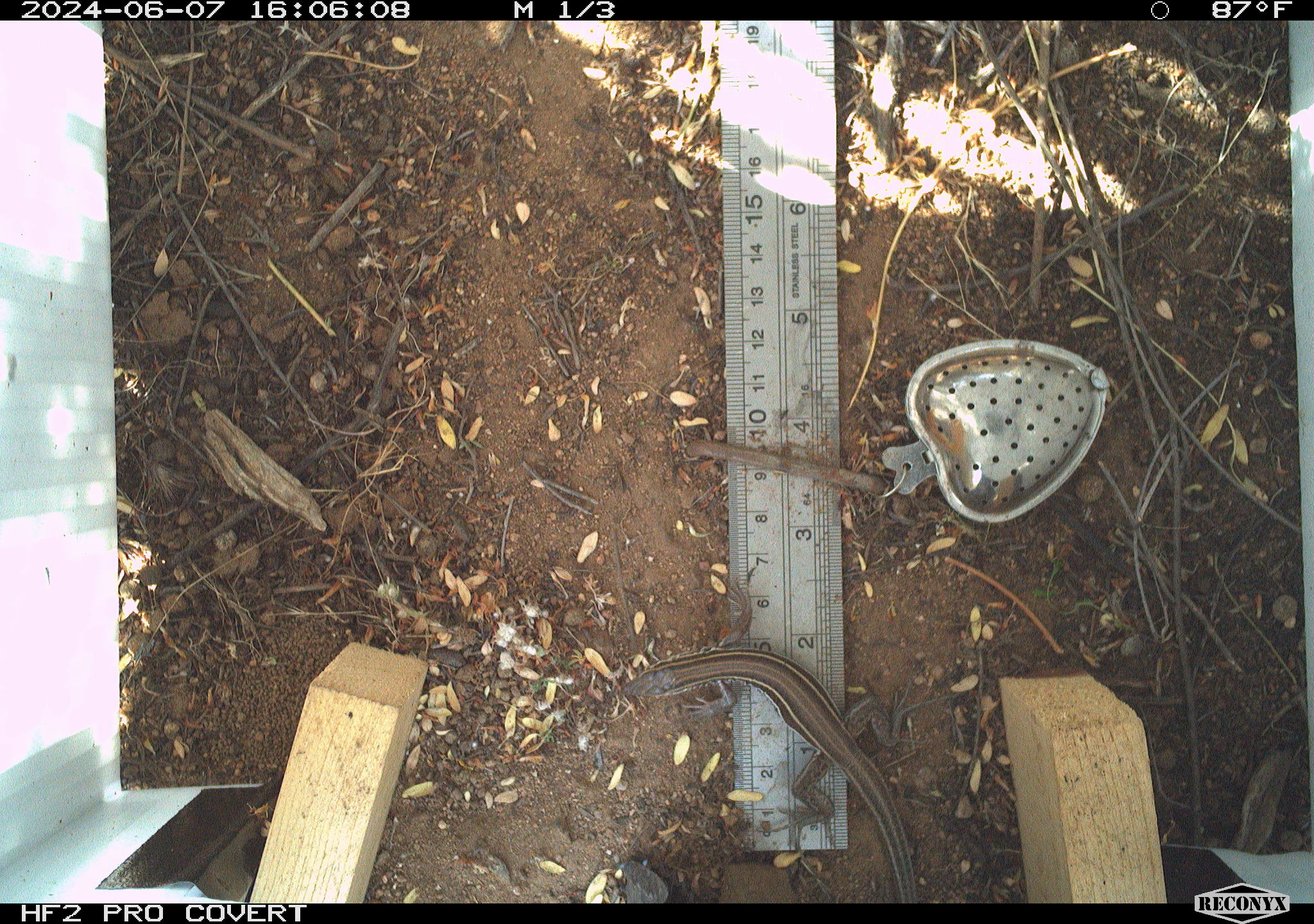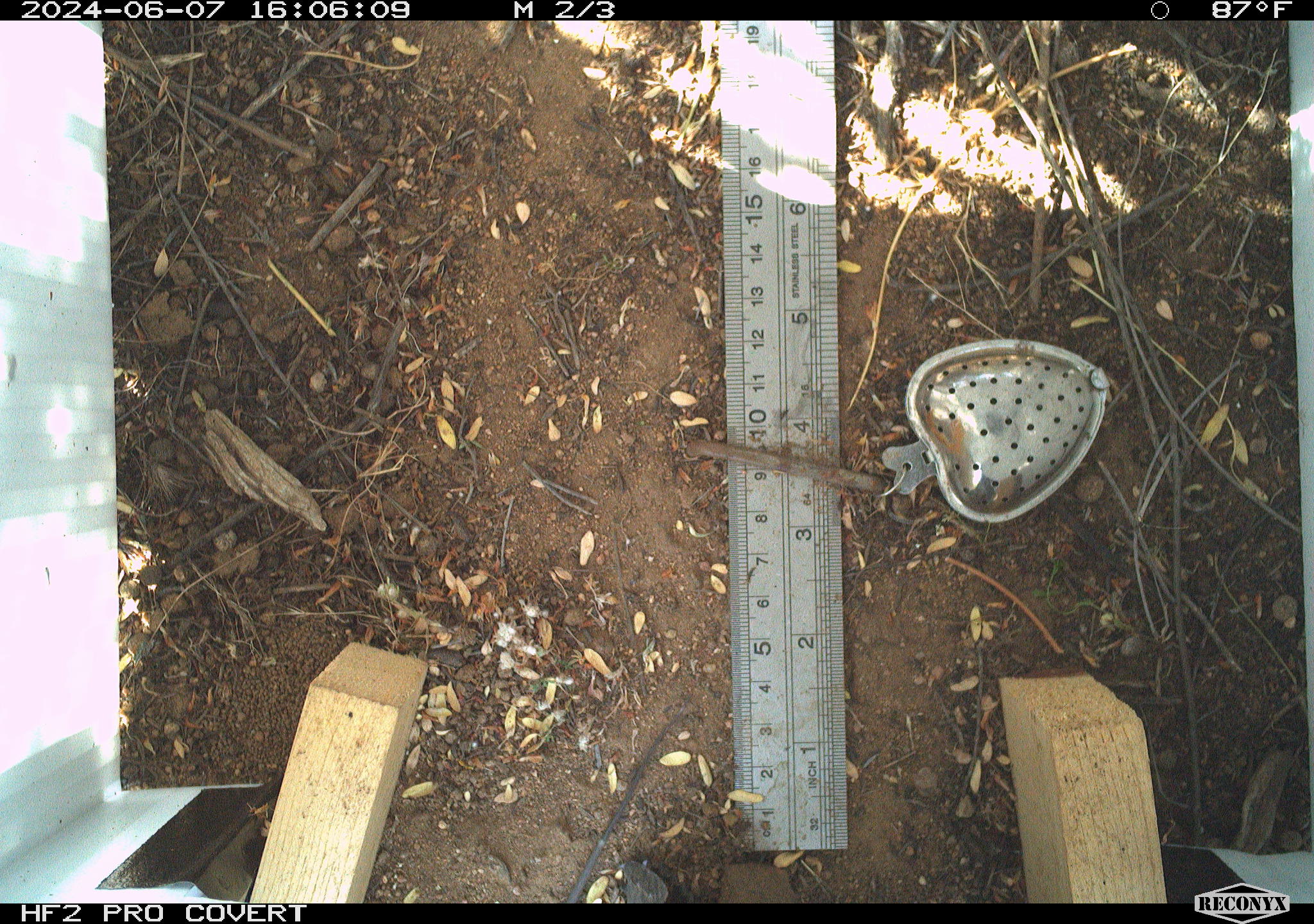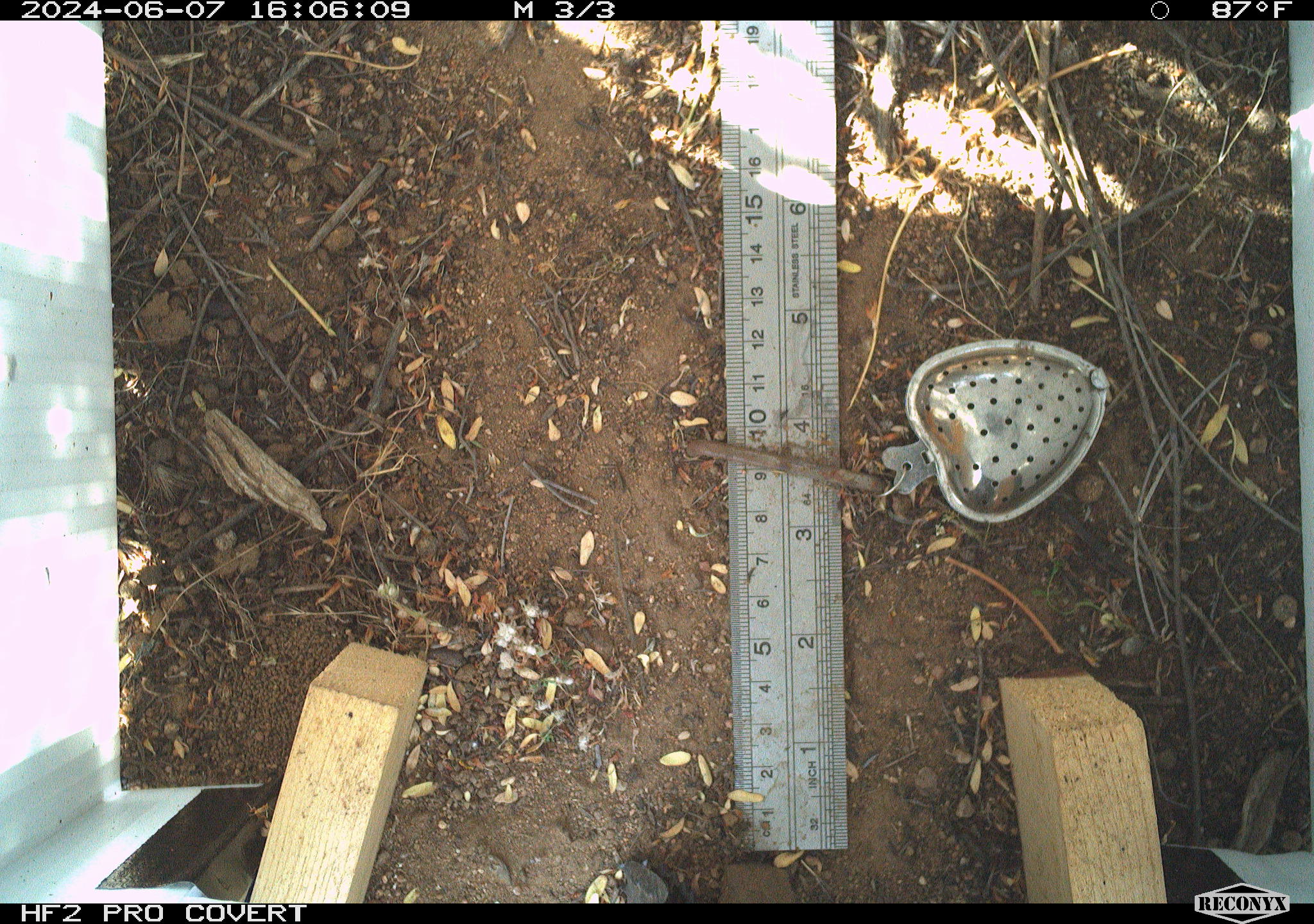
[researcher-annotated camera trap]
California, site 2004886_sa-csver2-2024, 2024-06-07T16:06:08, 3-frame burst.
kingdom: Animalia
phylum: Chordata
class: Reptilia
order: Squamata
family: Scincidae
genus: Plestiodon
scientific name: Plestiodon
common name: blue-tailed skinks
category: plestiodon species